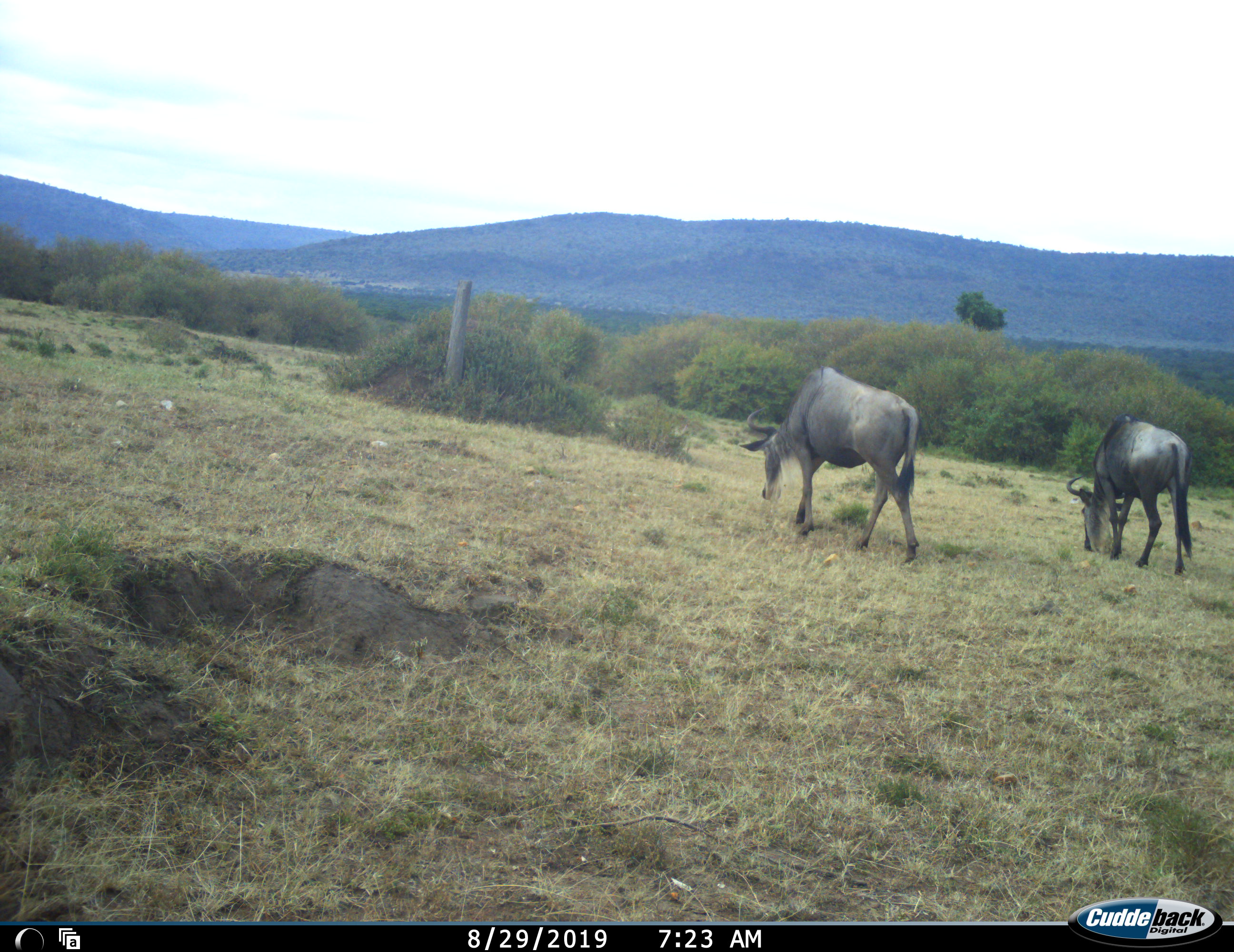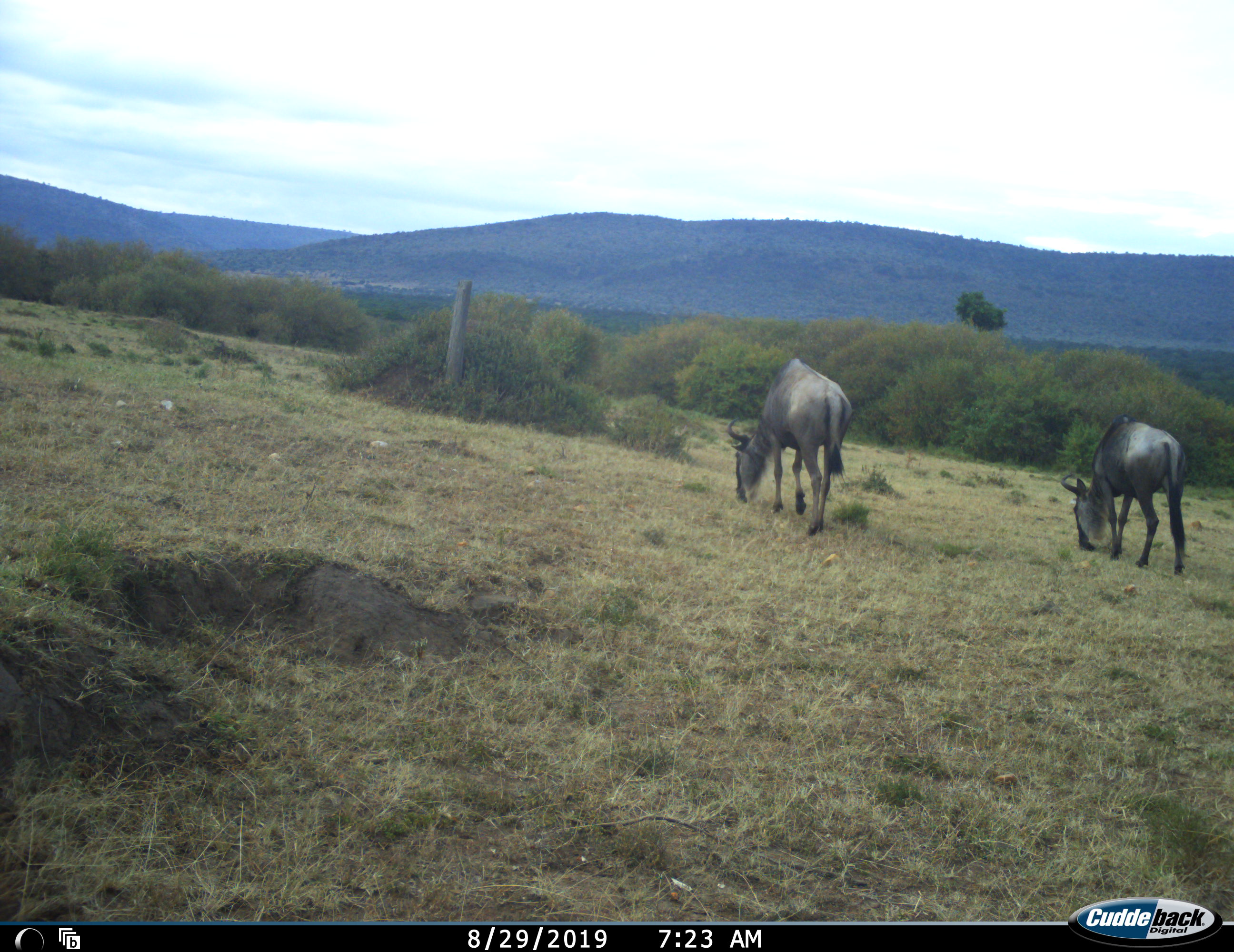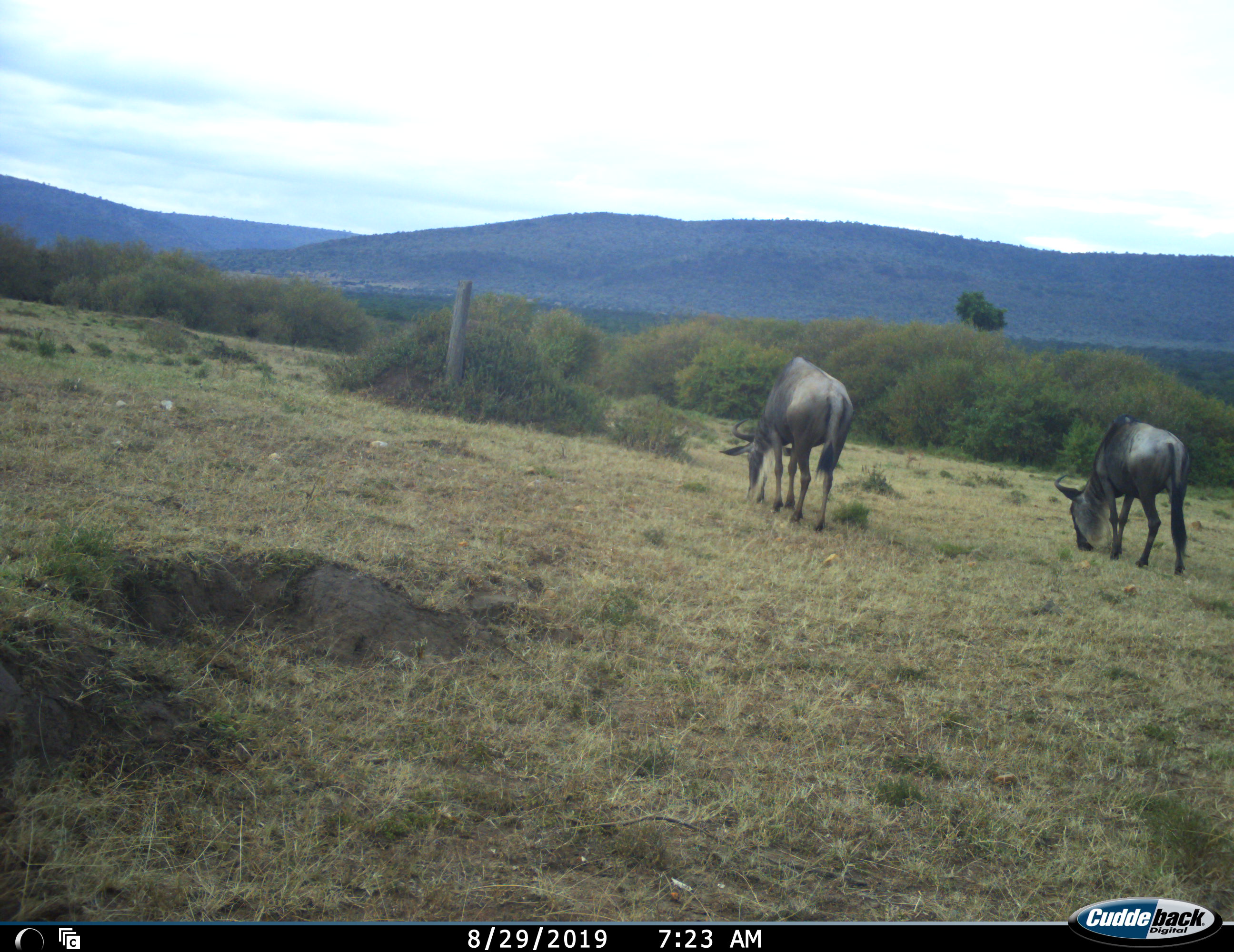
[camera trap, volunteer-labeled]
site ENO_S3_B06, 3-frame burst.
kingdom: Animalia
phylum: Chordata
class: Mammalia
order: Artiodactyla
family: Bovidae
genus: Connochaetes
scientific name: Connochaetes taurinus taurinus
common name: blue wildebeest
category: wildebeestblue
Wildebeestblue (blue wildebeest) (Connochaetes taurinus taurinus), count 2. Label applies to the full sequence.